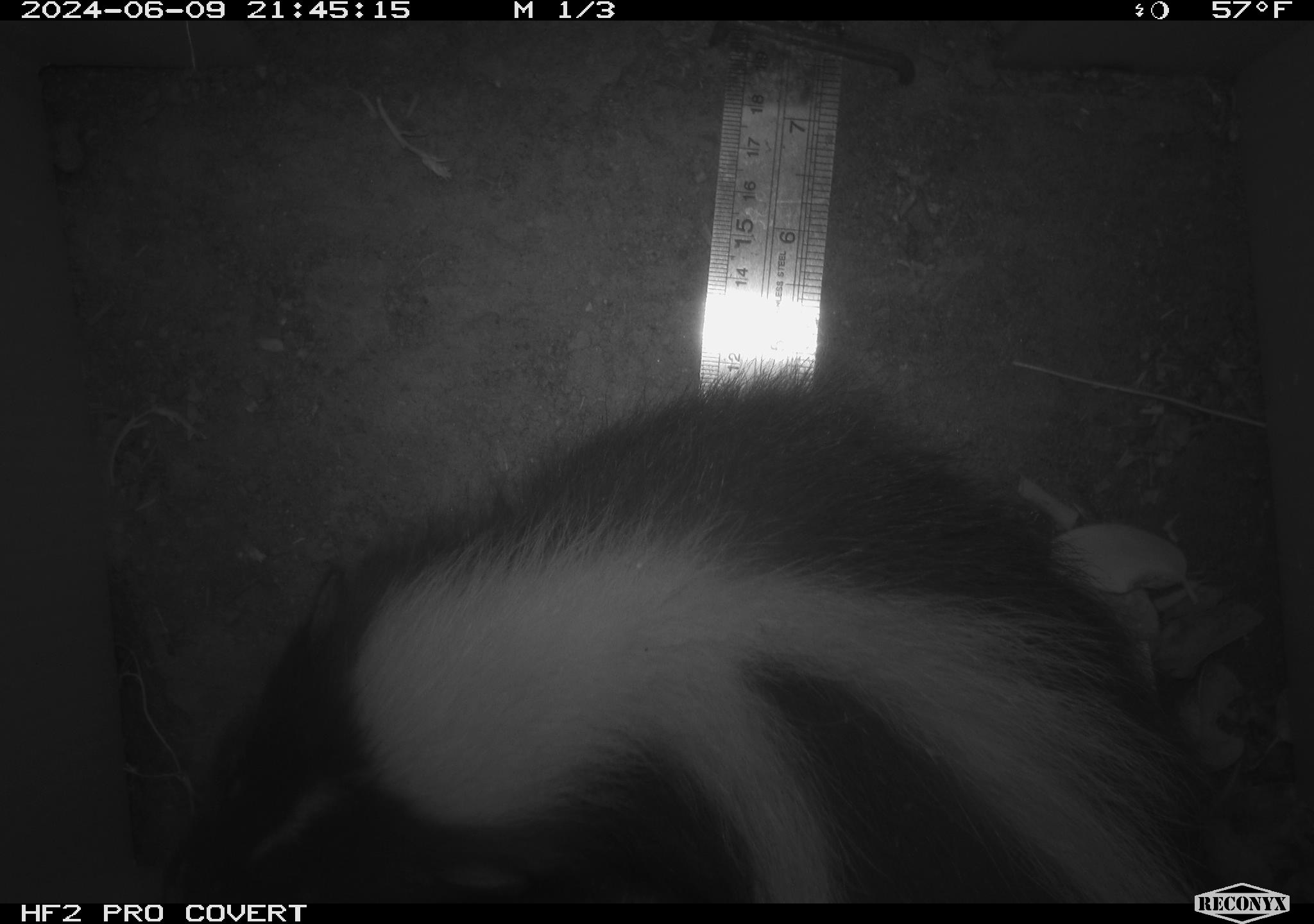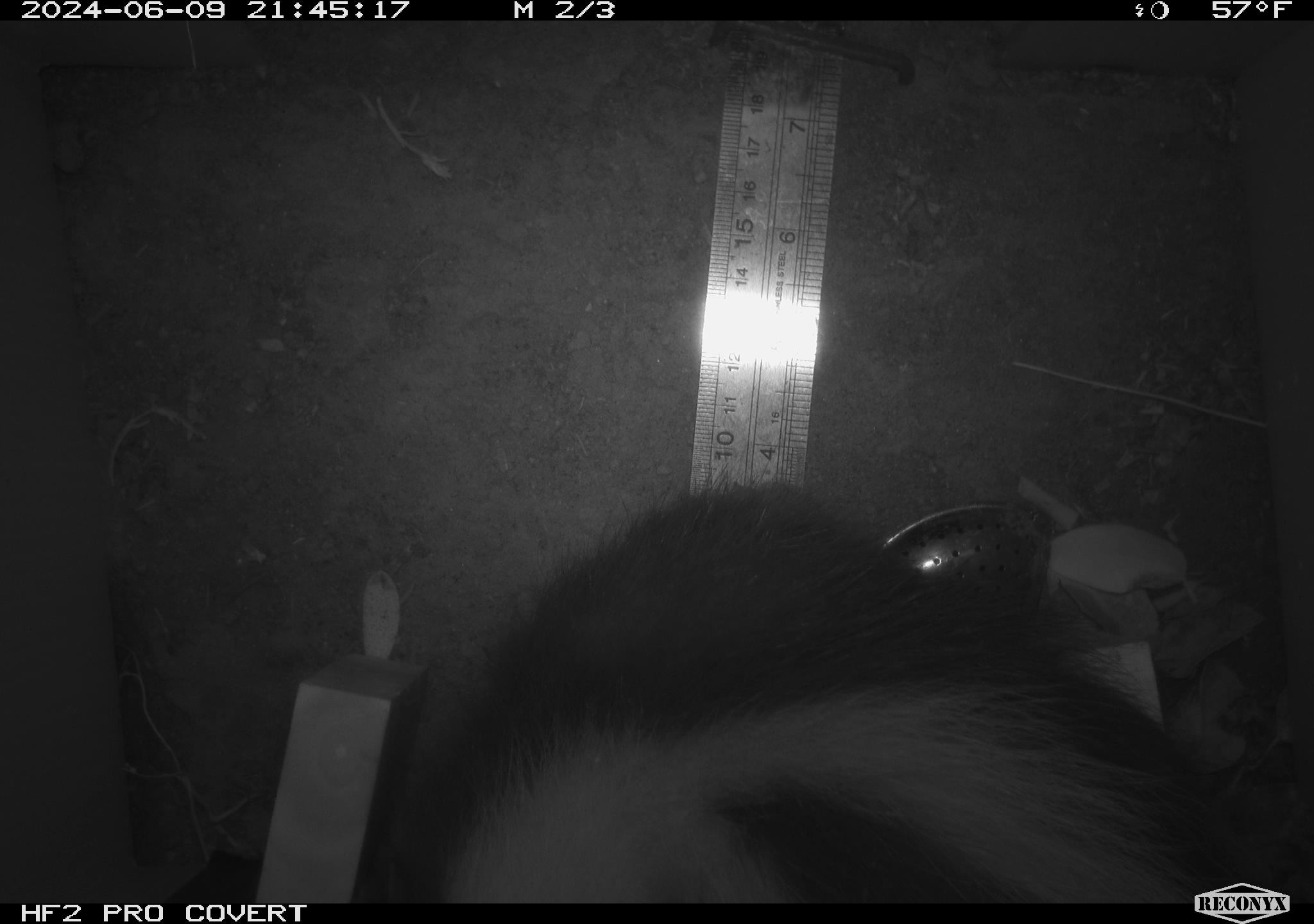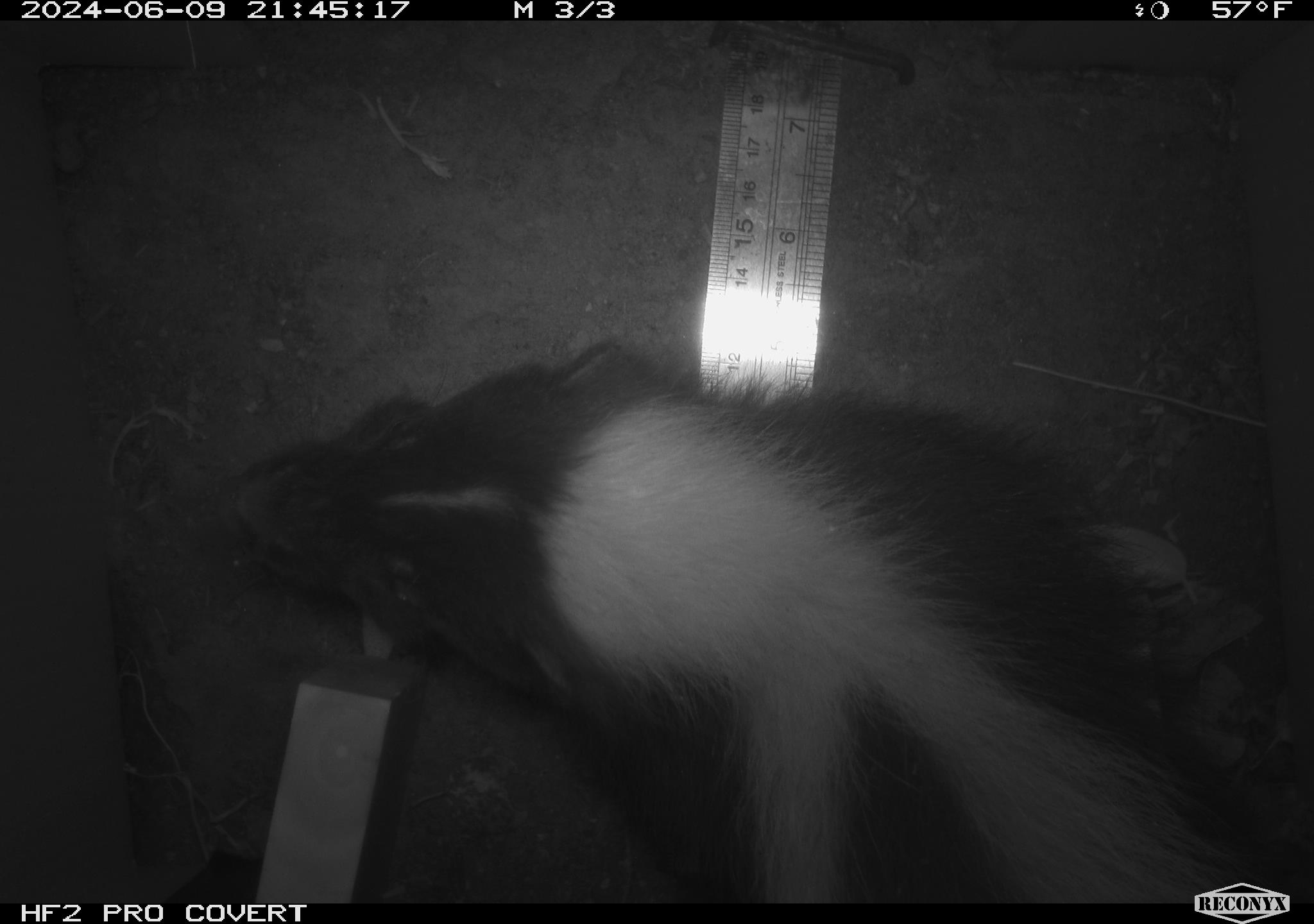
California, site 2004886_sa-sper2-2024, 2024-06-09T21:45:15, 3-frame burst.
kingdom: Animalia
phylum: Chordata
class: Mammalia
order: Carnivora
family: Mephitidae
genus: Mephitis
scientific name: Mephitis mephitis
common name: striped skunk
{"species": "striped skunk (Mephitis mephitis)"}